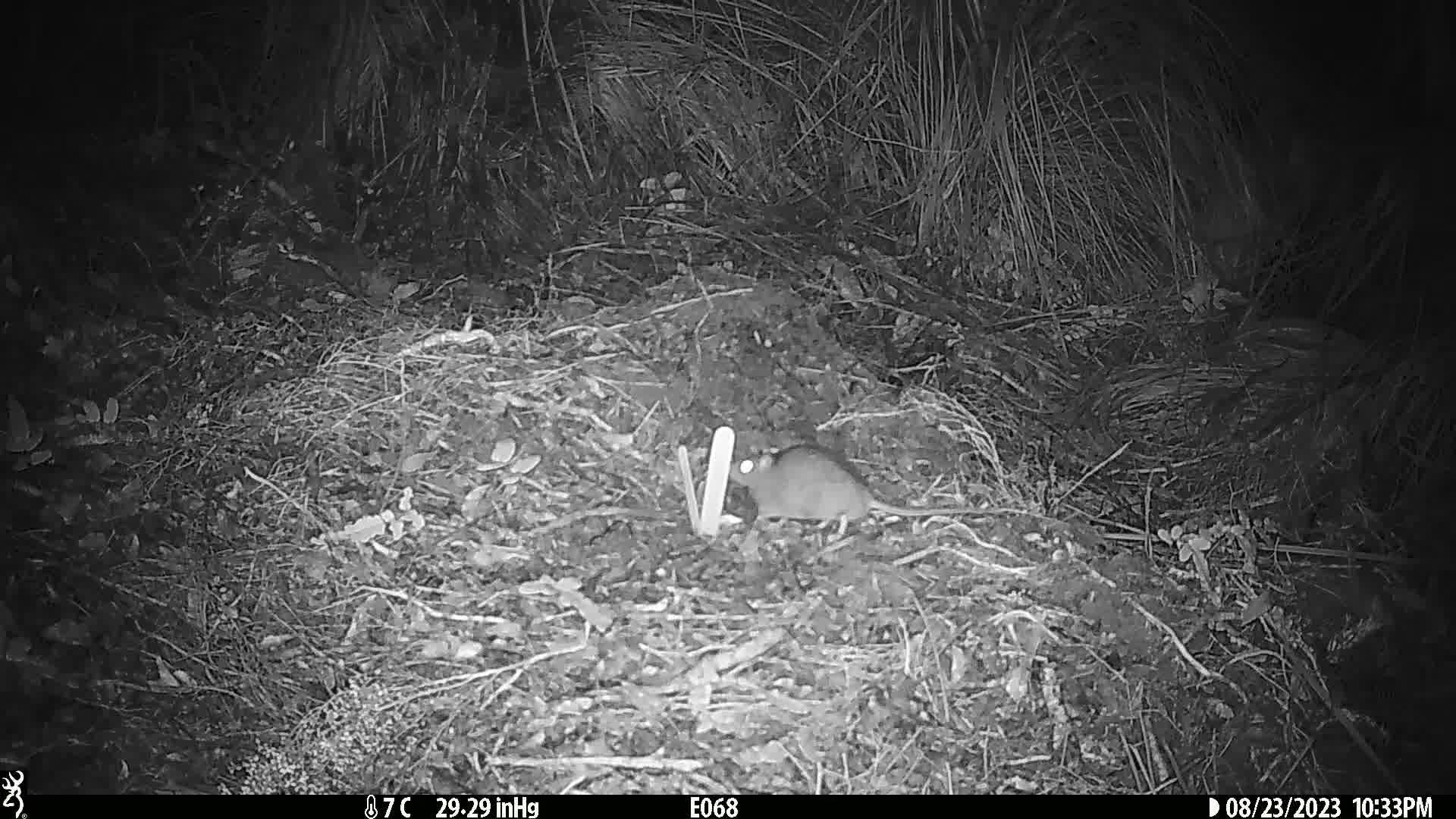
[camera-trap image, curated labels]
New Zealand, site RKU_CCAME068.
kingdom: Animalia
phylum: Chordata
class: Mammalia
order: Rodentia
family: Muridae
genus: Rattus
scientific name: Rattus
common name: rat